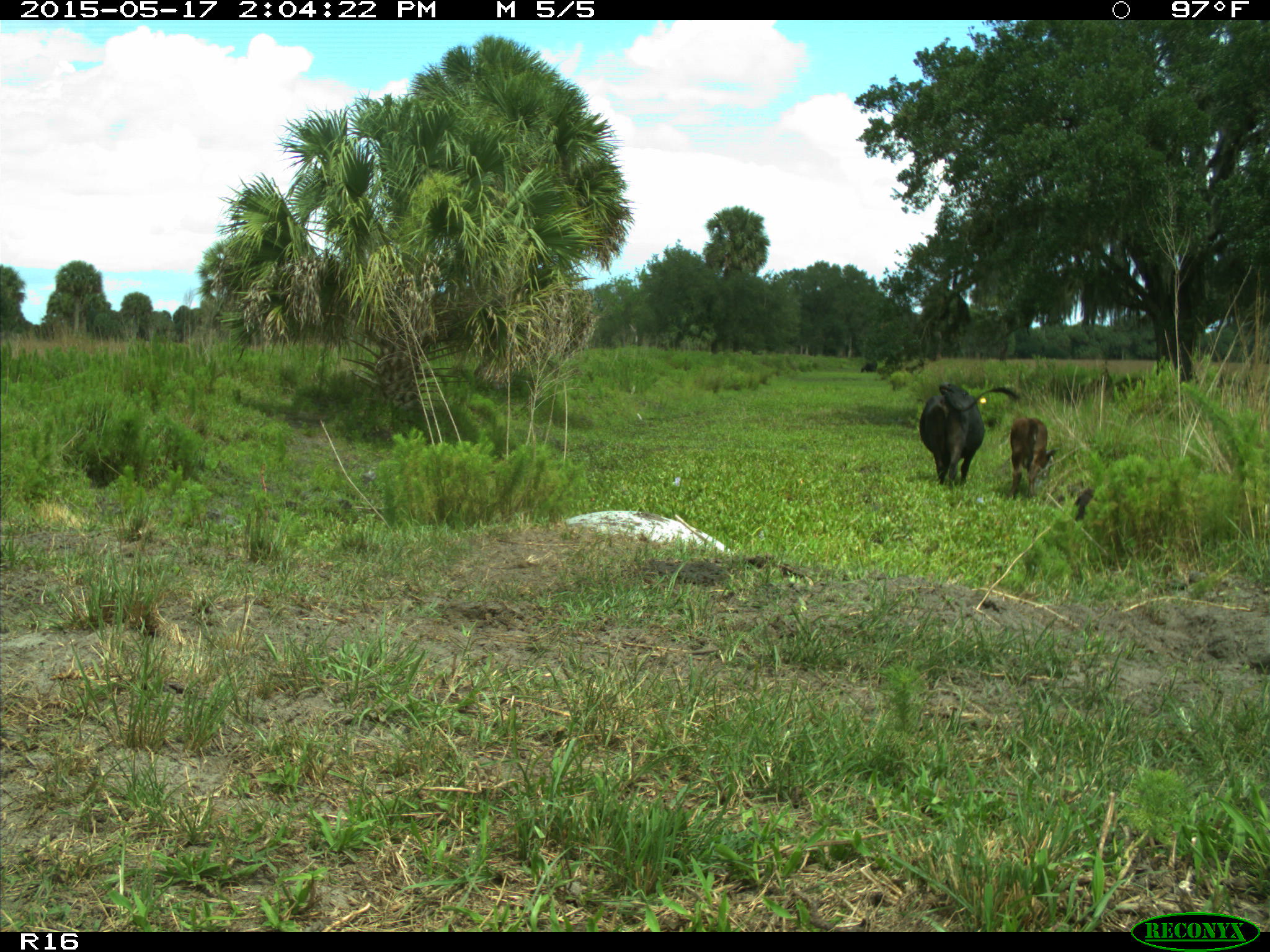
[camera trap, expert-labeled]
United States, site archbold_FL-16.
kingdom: Animalia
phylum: Chordata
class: Mammalia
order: Artiodactyla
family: Bovidae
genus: Bos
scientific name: Bos taurus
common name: domestic cow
Bos taurus (domestic cow).